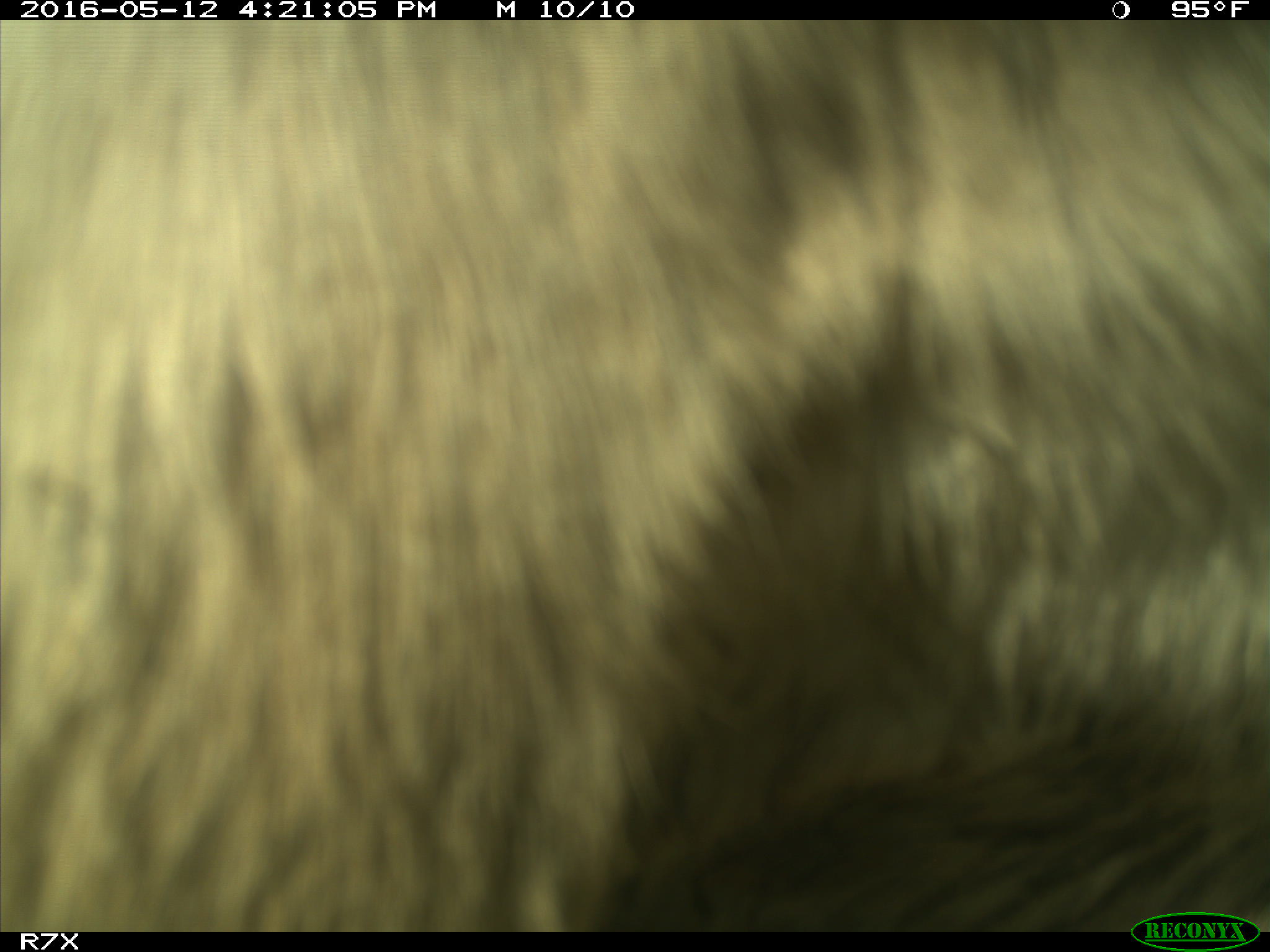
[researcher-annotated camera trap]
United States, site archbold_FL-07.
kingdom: Animalia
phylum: Chordata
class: Mammalia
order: Artiodactyla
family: Bovidae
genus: Bos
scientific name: Bos taurus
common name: domestic cow